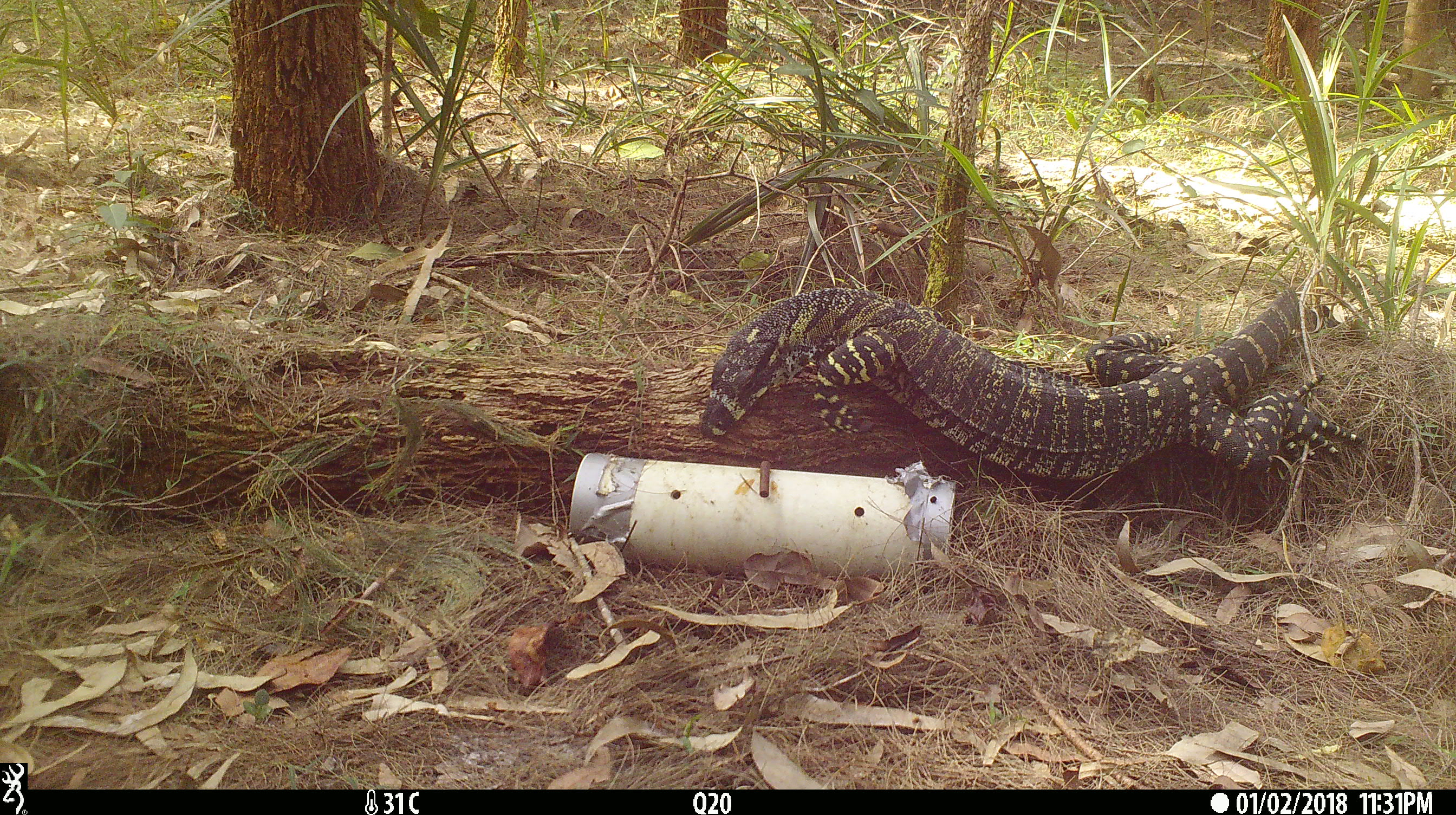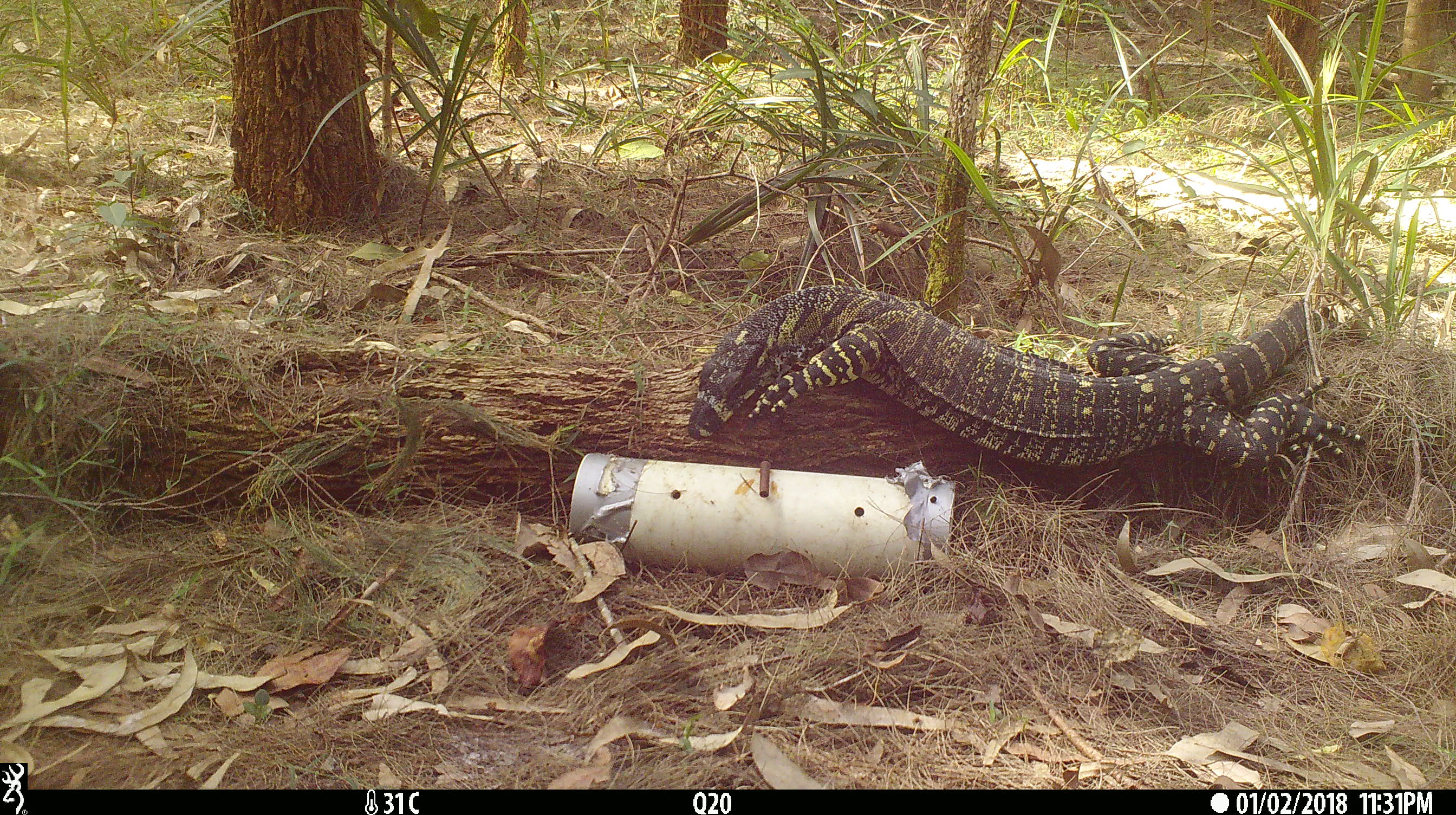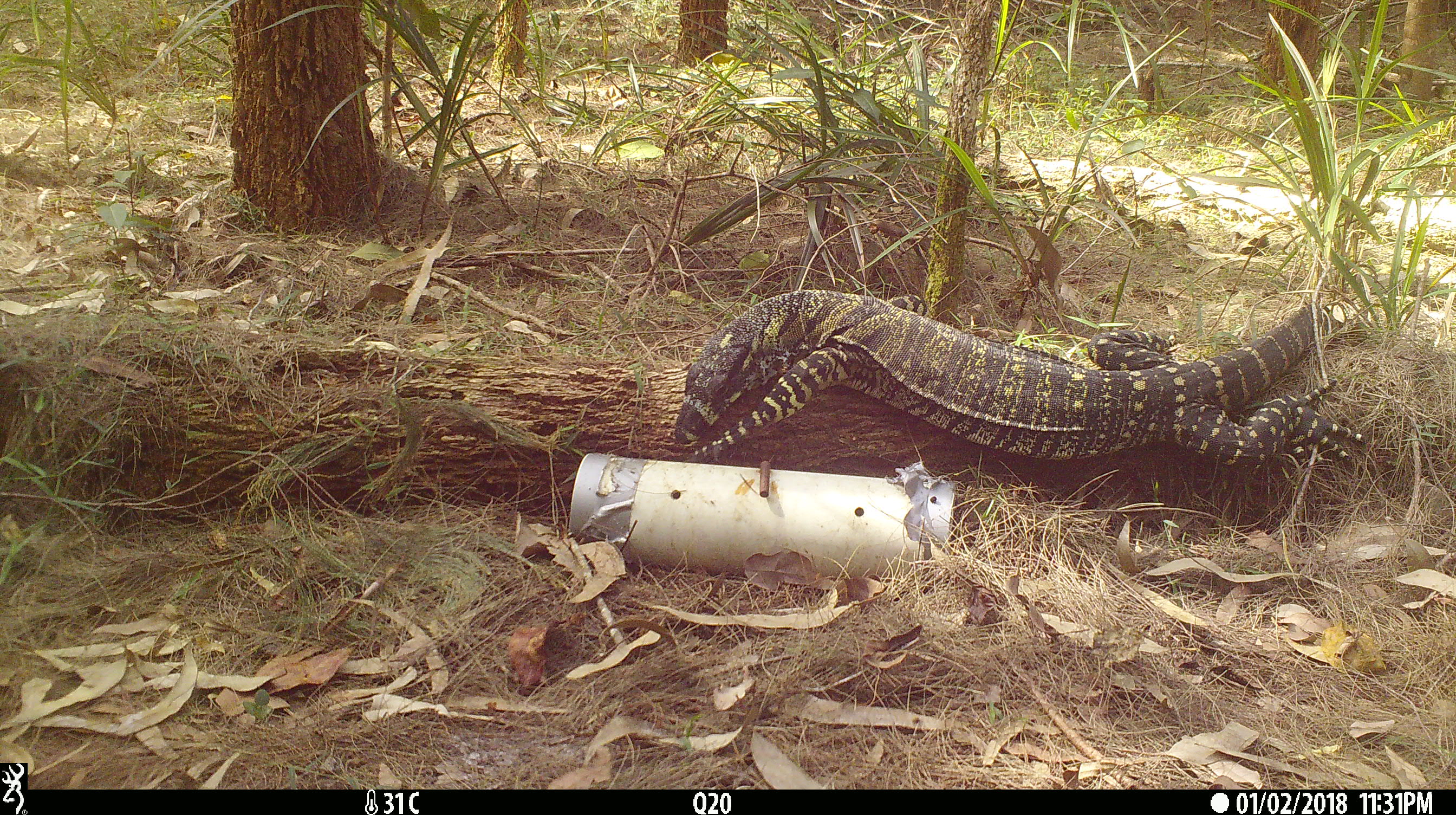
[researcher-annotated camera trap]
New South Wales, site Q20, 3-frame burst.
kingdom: Animalia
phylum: Chordata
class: Reptilia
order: Squamata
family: Varanidae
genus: Varanus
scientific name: Varanus varius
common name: lace monitor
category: goanna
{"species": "goanna (lace monitor) (Varanus varius)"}